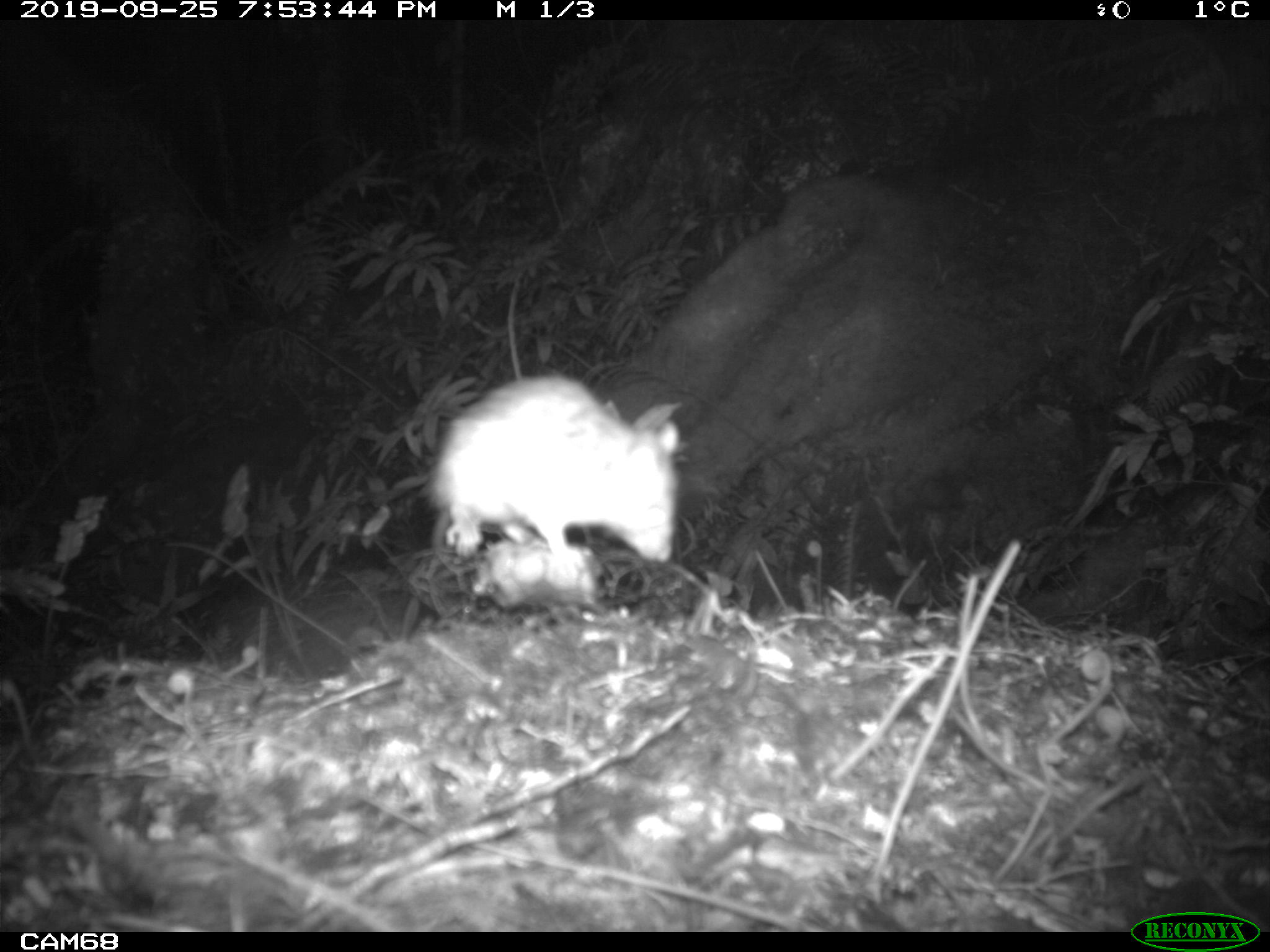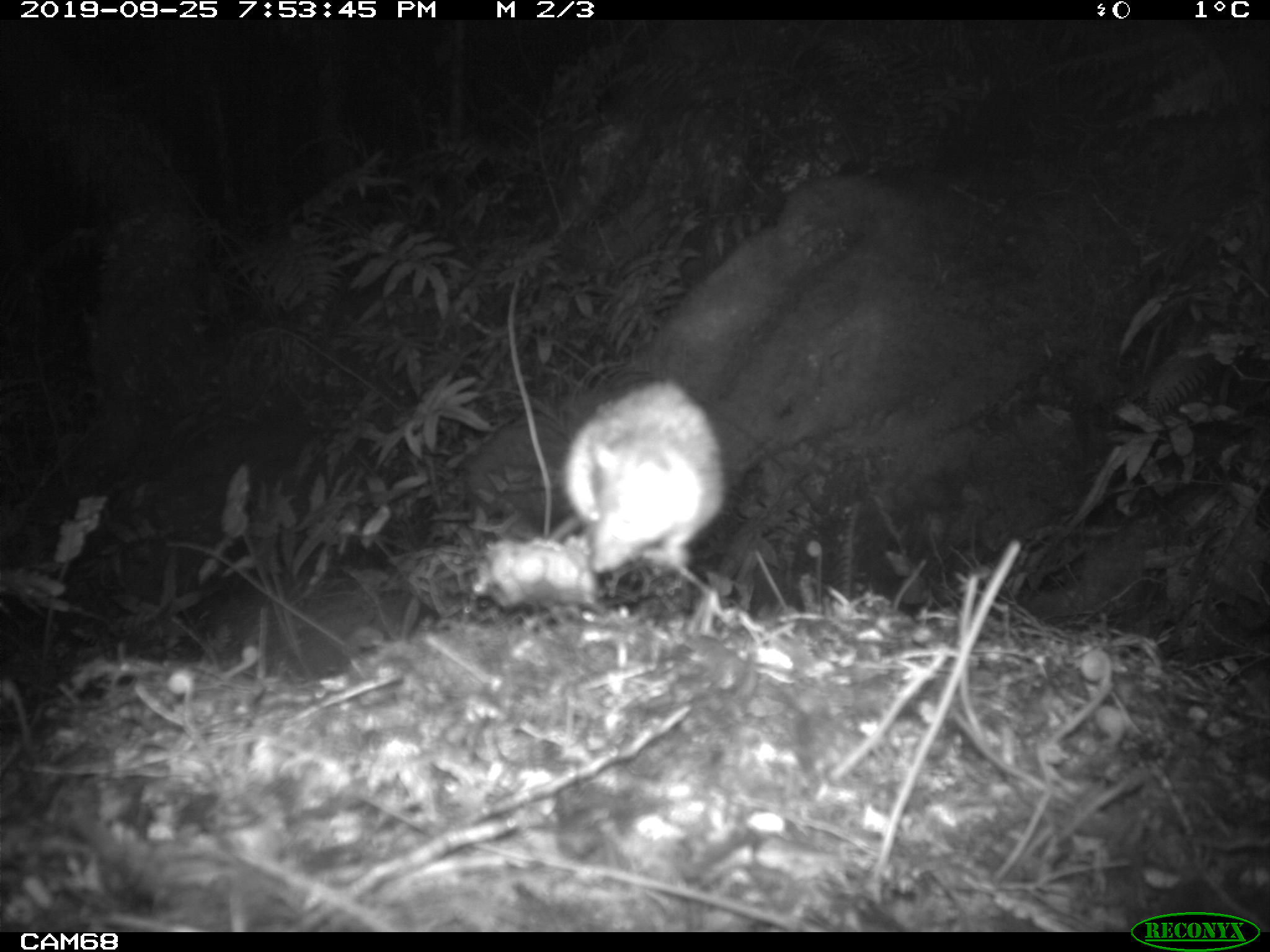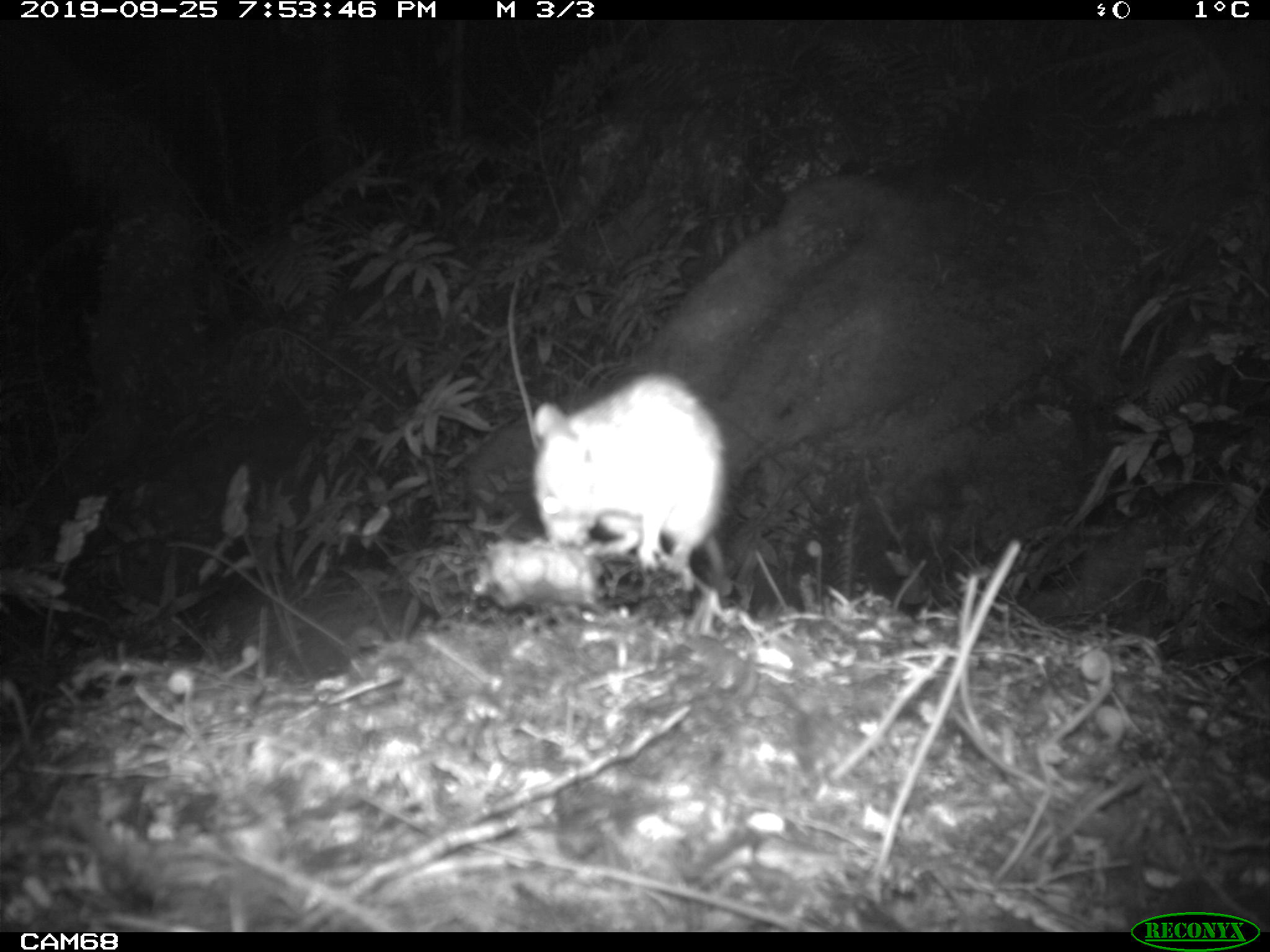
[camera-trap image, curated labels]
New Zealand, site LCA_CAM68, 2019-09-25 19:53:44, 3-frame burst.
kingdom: Animalia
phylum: Chordata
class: Mammalia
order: Rodentia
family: Muridae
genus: Rattus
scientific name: Rattus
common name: rat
Rat (Rattus).